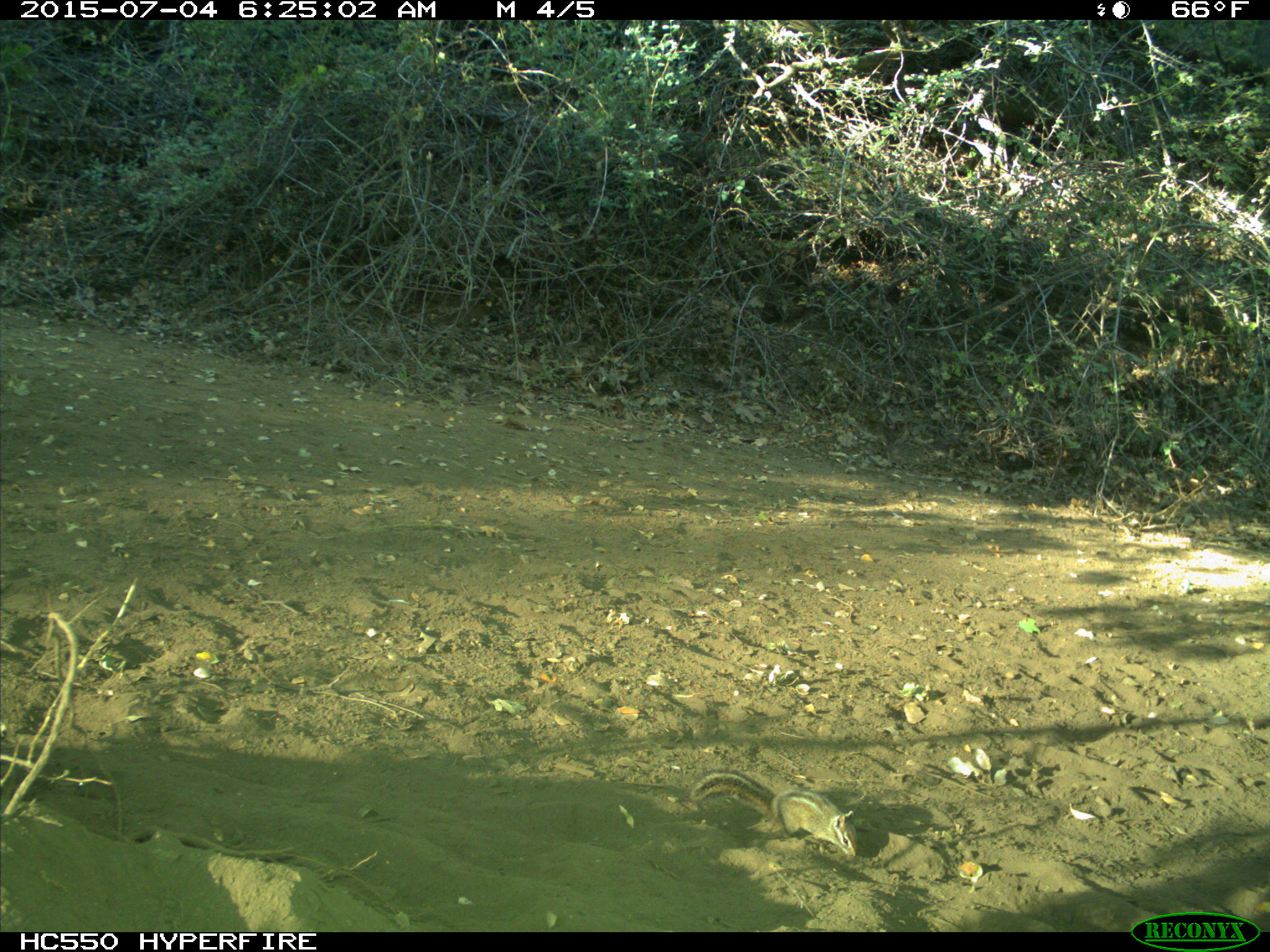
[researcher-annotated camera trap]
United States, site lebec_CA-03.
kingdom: Animalia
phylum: Chordata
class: Mammalia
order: Rodentia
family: Sciuridae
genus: Tamias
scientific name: Tamias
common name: chipmunk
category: unidentified chipmunk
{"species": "unidentified chipmunk (chipmunk) (Tamias)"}